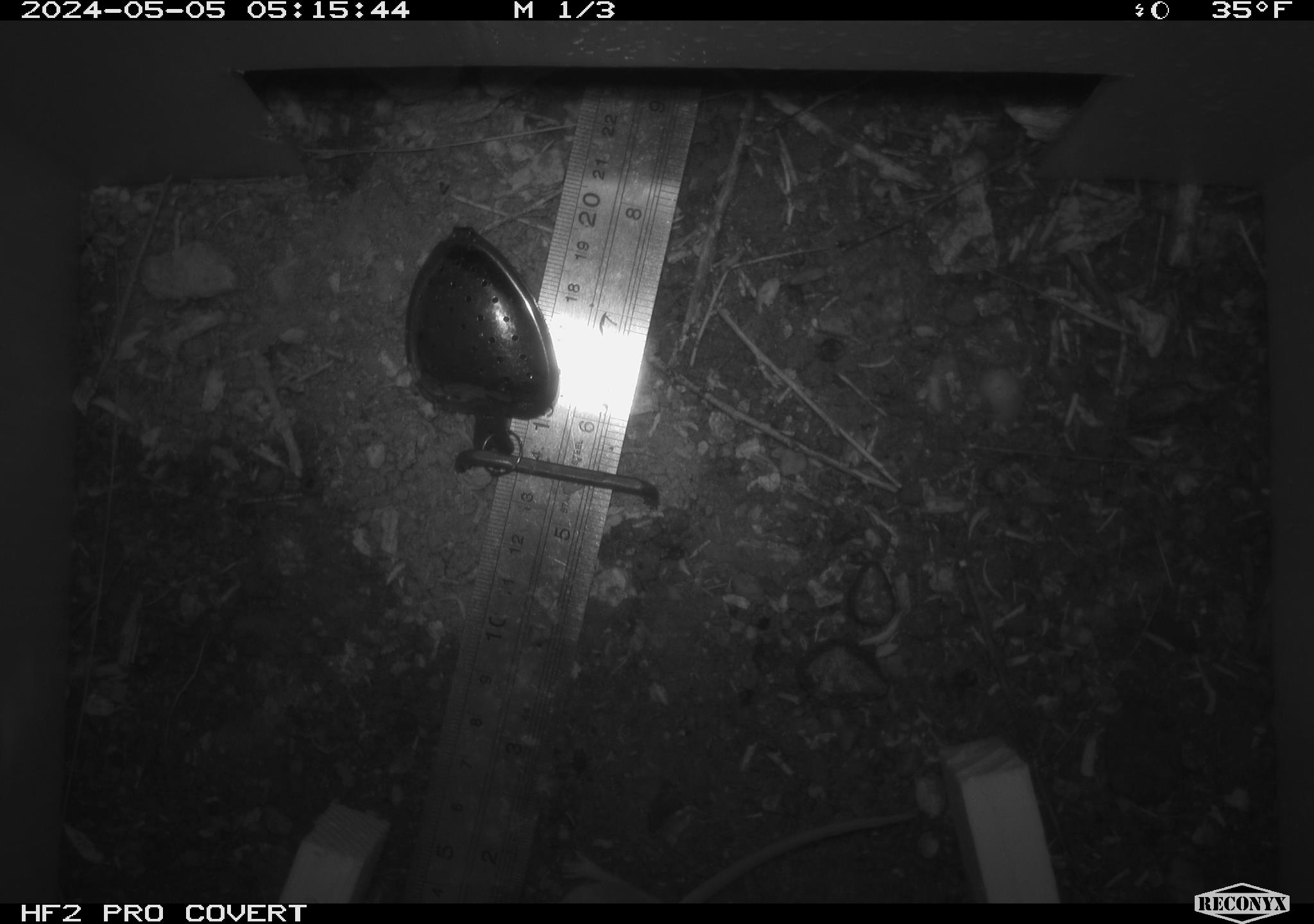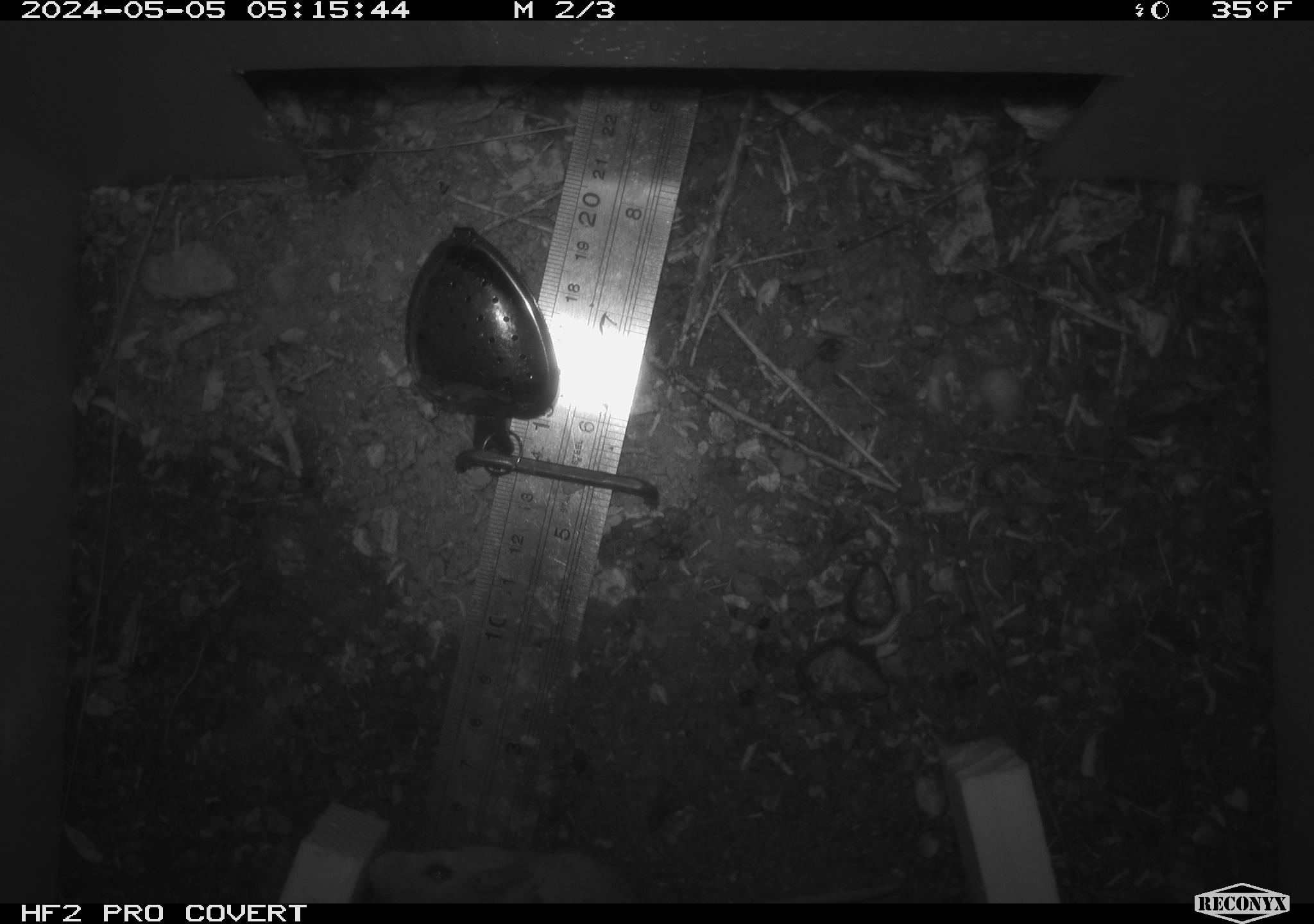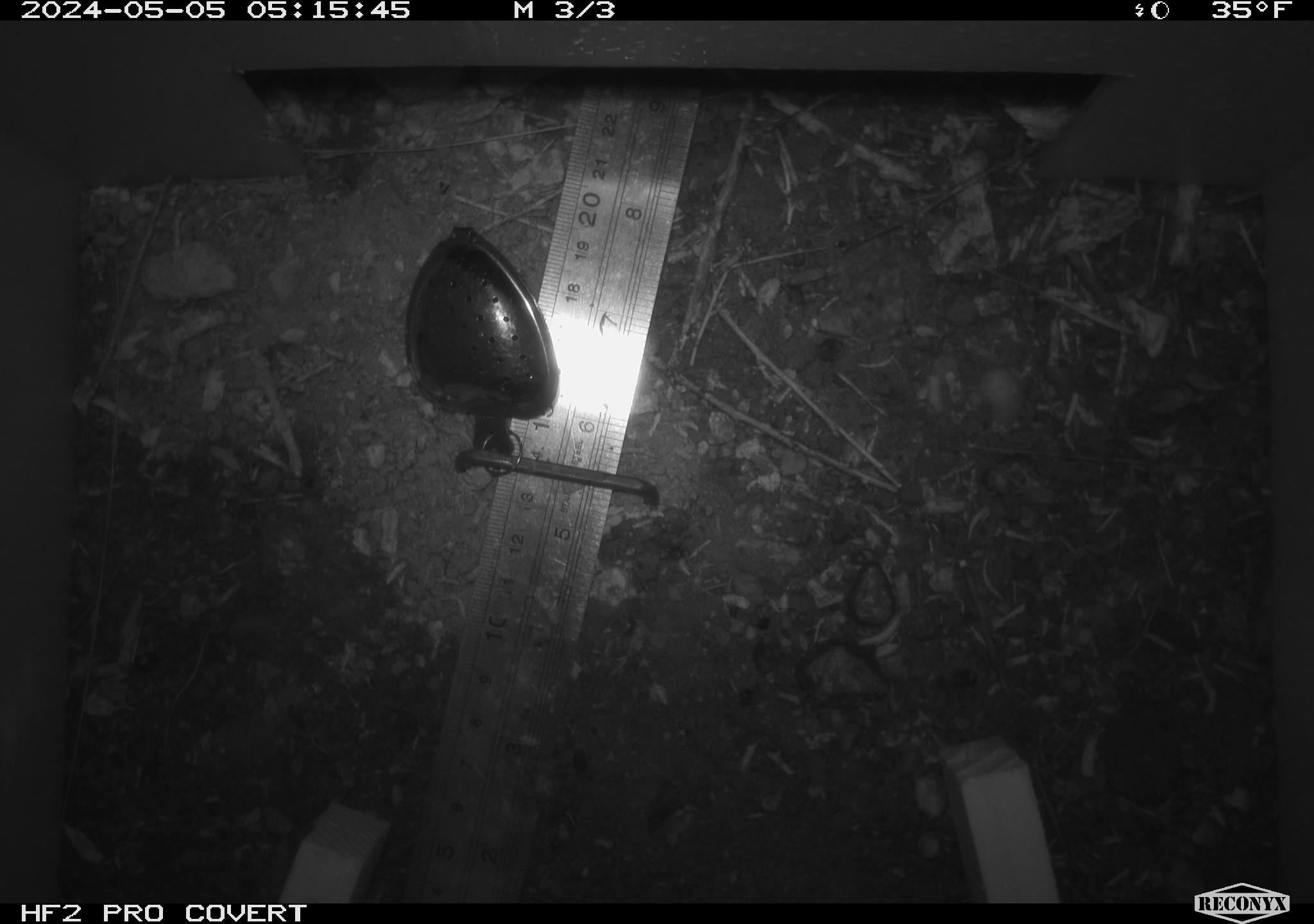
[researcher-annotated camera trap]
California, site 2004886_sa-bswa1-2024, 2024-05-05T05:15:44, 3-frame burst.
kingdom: Animalia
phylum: Chordata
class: Mammalia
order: Rodentia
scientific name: Rodentia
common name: mouse species